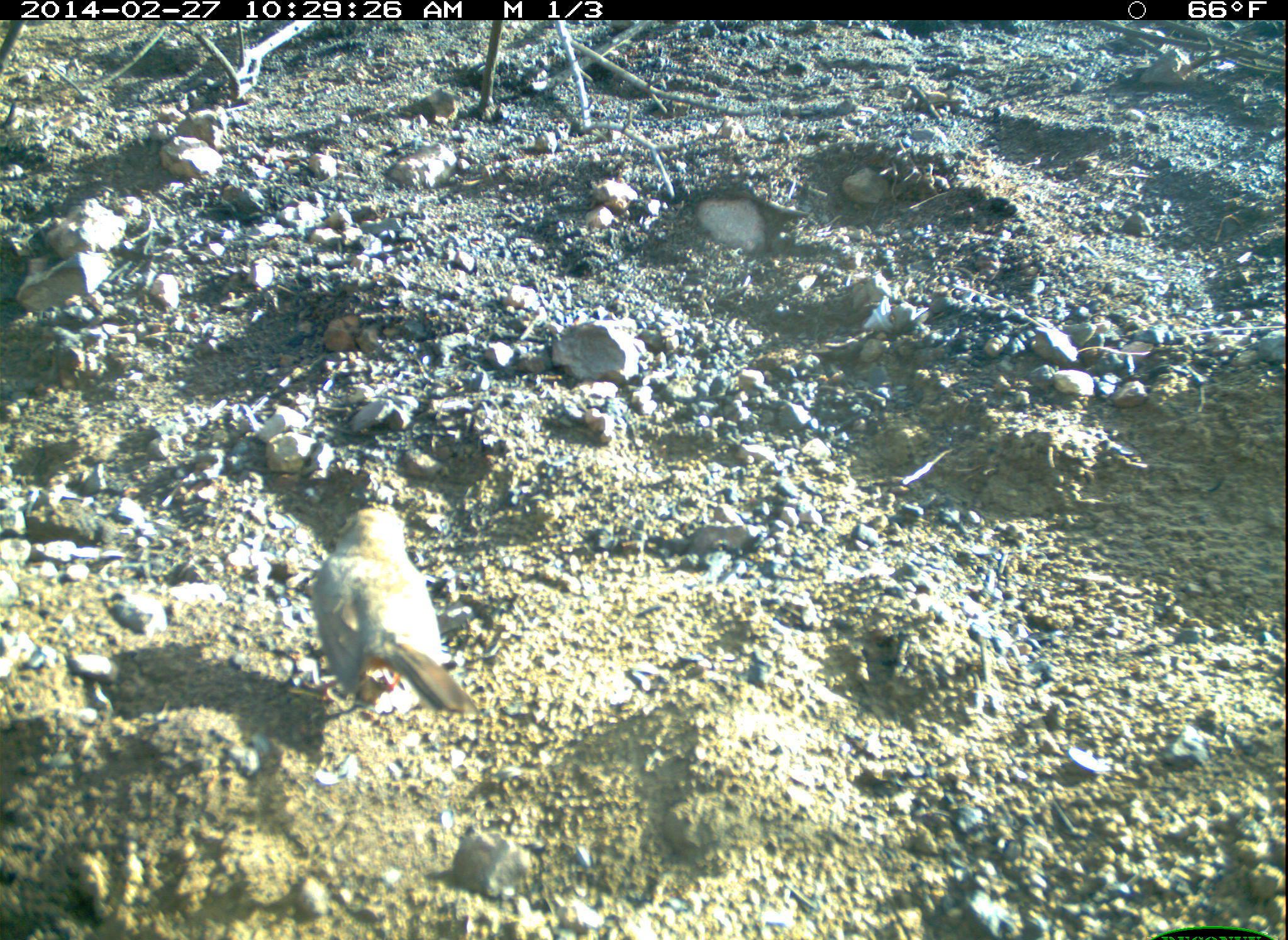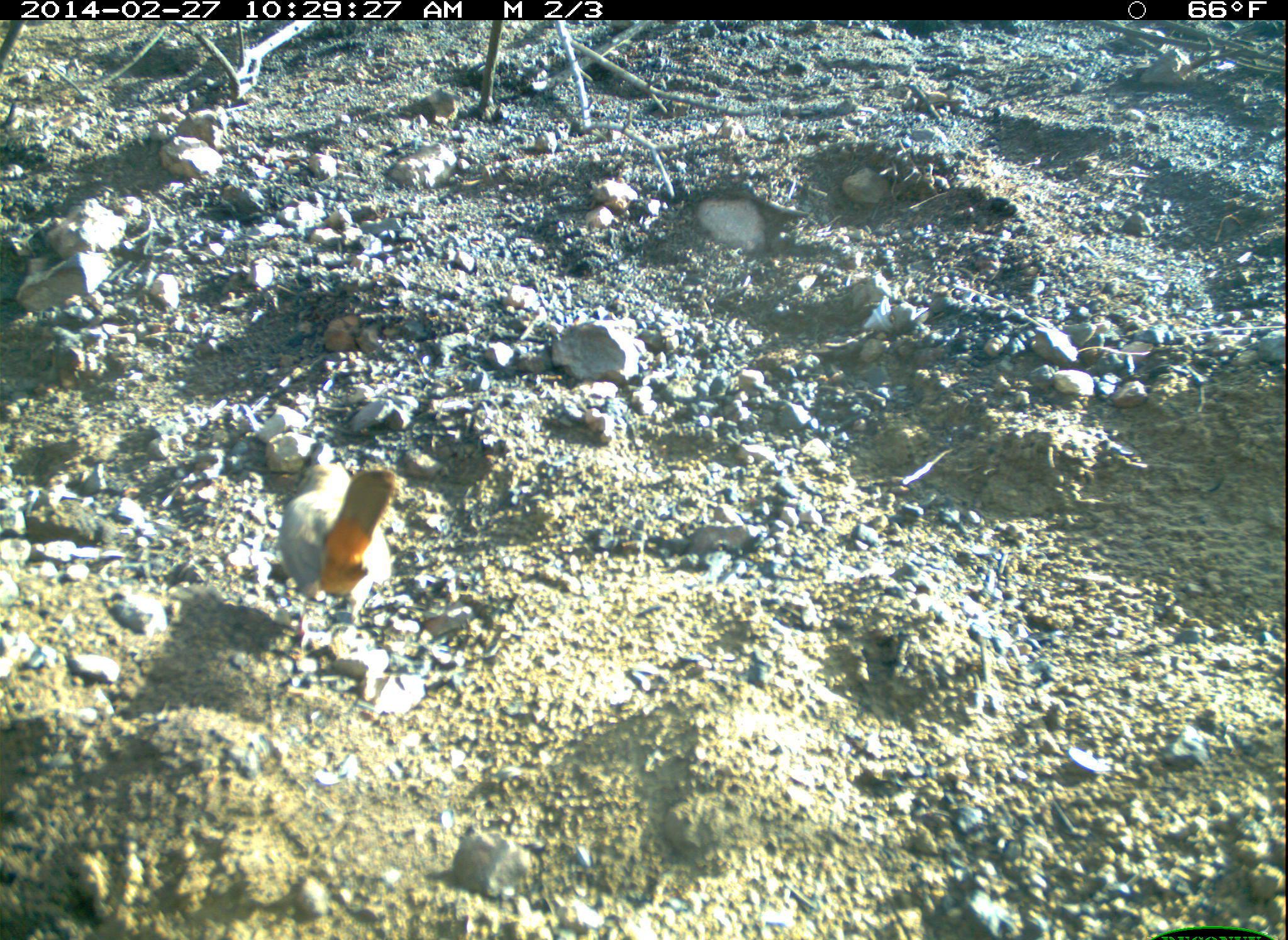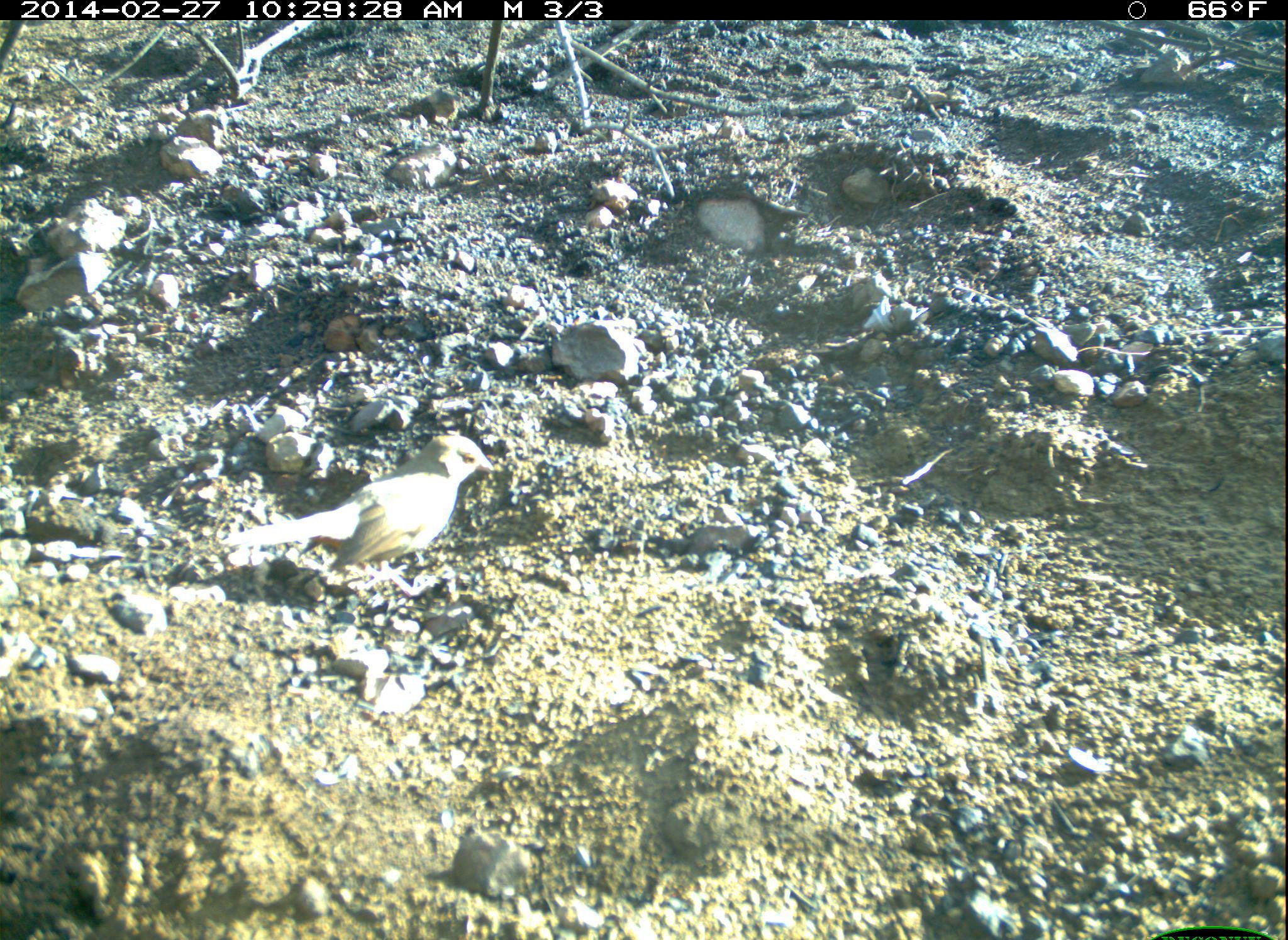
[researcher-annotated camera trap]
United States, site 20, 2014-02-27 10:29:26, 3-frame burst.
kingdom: Animalia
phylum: Chordata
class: Aves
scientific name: Aves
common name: bird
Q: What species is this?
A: Bird (Aves).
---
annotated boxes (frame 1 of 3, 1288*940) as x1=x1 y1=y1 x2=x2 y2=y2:
bird: x1=297 y1=506 x2=479 y2=725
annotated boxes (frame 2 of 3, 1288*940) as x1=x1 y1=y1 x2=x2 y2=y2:
bird: x1=277 y1=438 x2=397 y2=654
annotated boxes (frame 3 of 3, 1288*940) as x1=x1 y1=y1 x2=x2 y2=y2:
bird: x1=219 y1=434 x2=496 y2=599